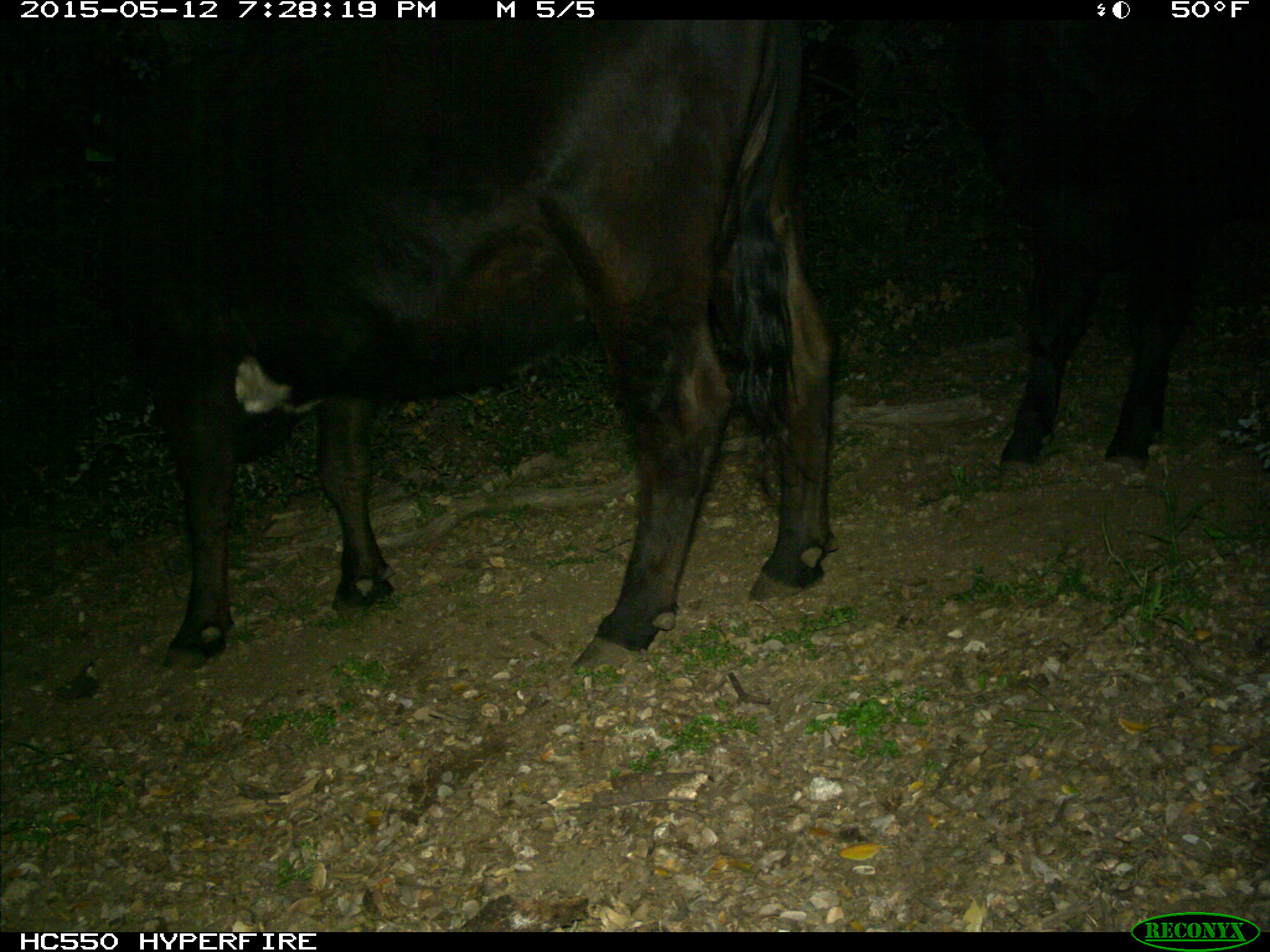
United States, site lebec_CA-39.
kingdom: Animalia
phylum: Chordata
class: Mammalia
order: Artiodactyla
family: Bovidae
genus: Bos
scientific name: Bos taurus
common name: domestic cow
Bos taurus (domestic cow).